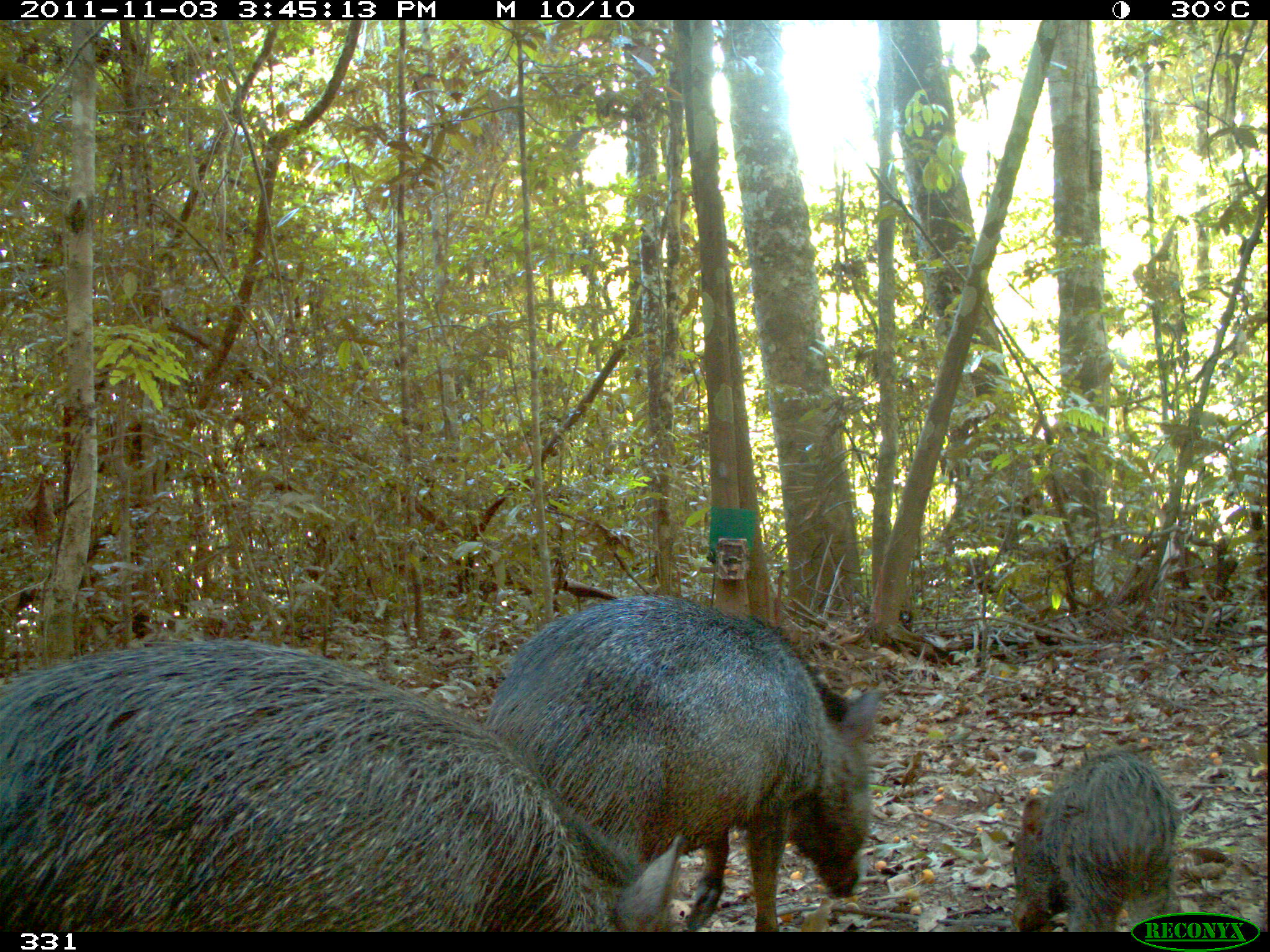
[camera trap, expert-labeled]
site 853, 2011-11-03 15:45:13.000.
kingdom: Animalia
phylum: Chordata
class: Mammalia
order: Artiodactyla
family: Tayassuidae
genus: Pecari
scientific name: Pecari tajacu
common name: collared peccary